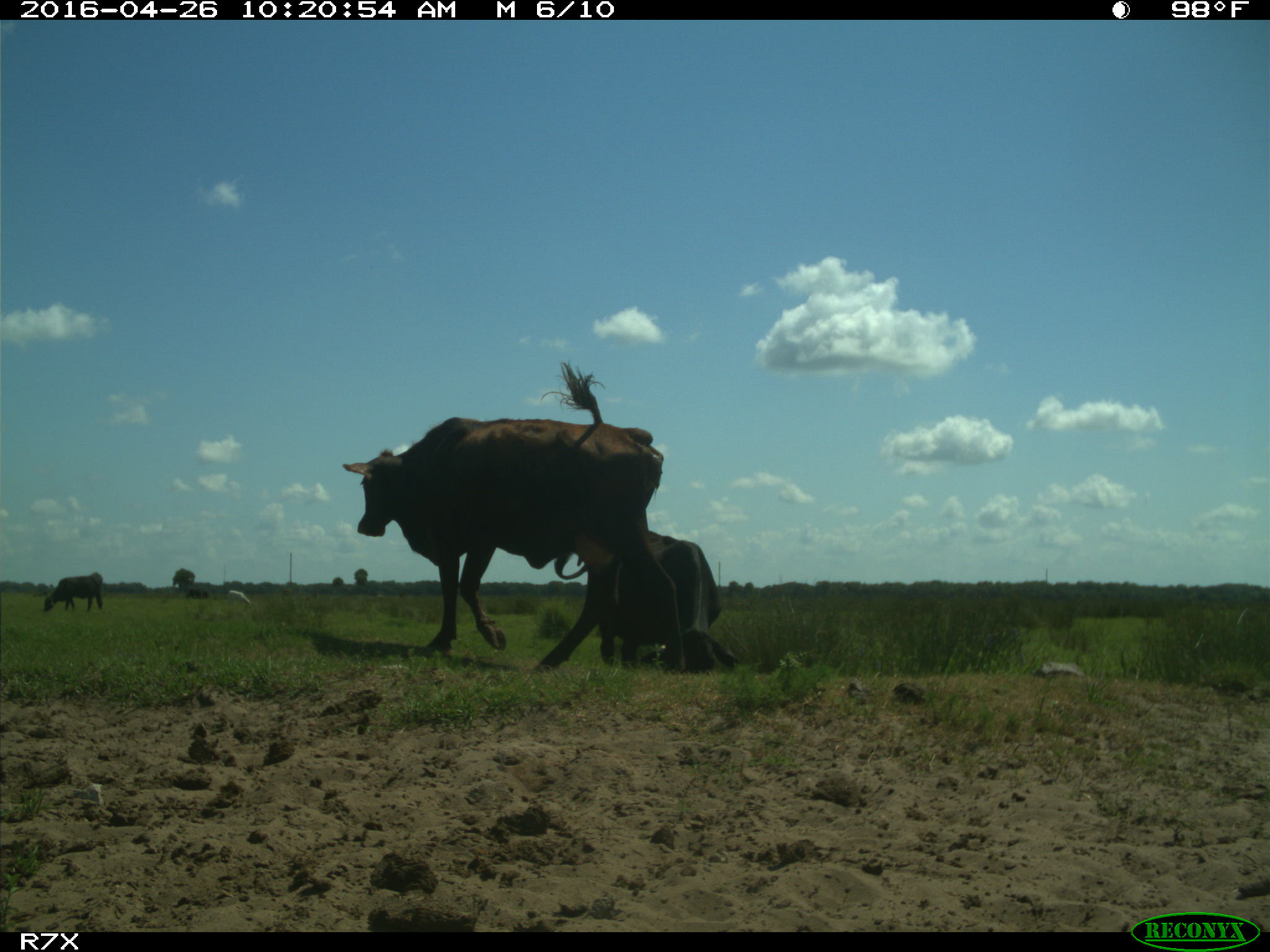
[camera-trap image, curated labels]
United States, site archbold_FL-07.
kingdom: Animalia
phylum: Chordata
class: Mammalia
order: Artiodactyla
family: Bovidae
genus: Bos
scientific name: Bos taurus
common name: domestic cow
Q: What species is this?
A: Bos taurus (domestic cow).